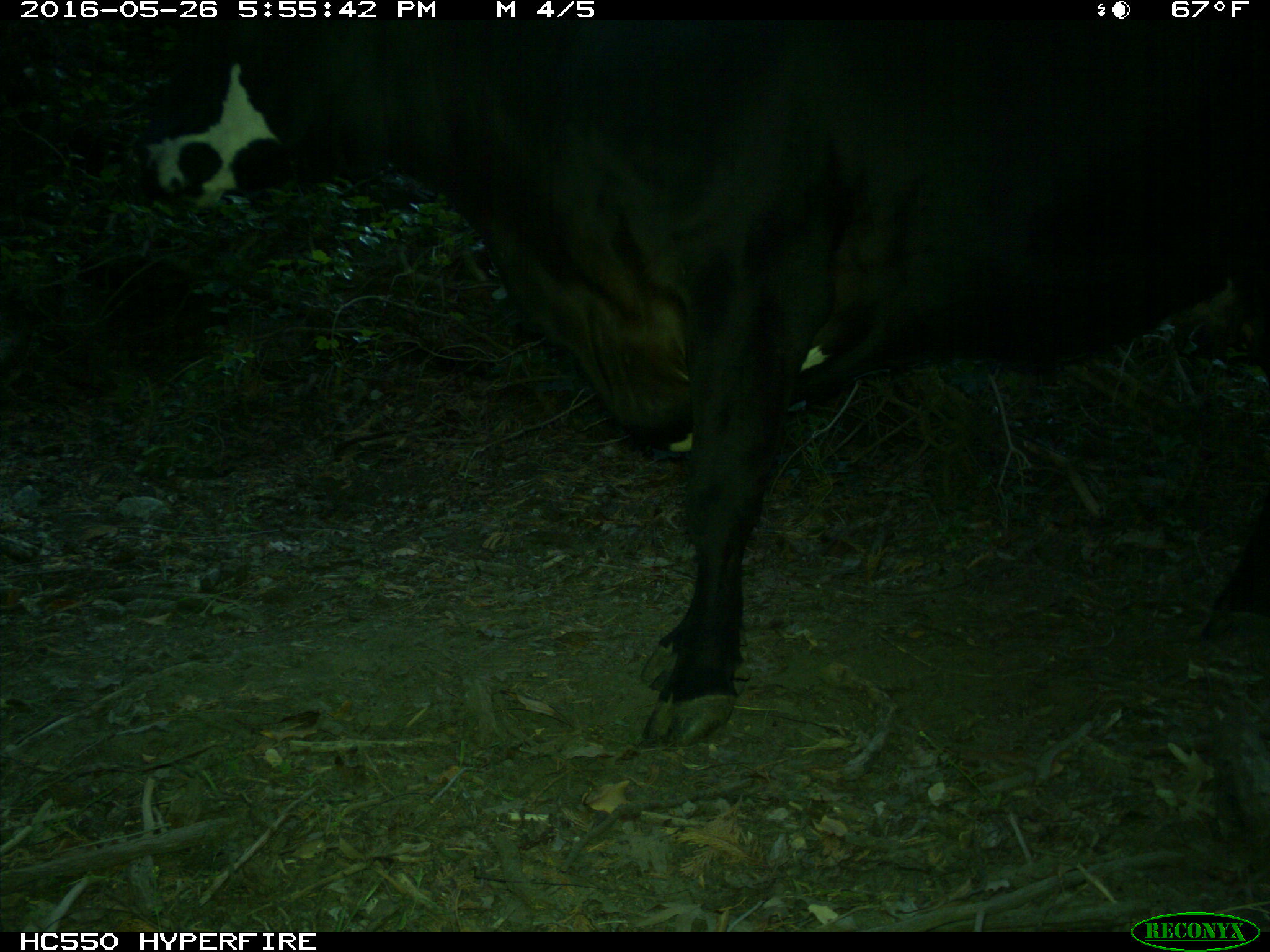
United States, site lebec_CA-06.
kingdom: Animalia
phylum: Chordata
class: Mammalia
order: Artiodactyla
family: Bovidae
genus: Bos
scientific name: Bos taurus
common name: domestic cow